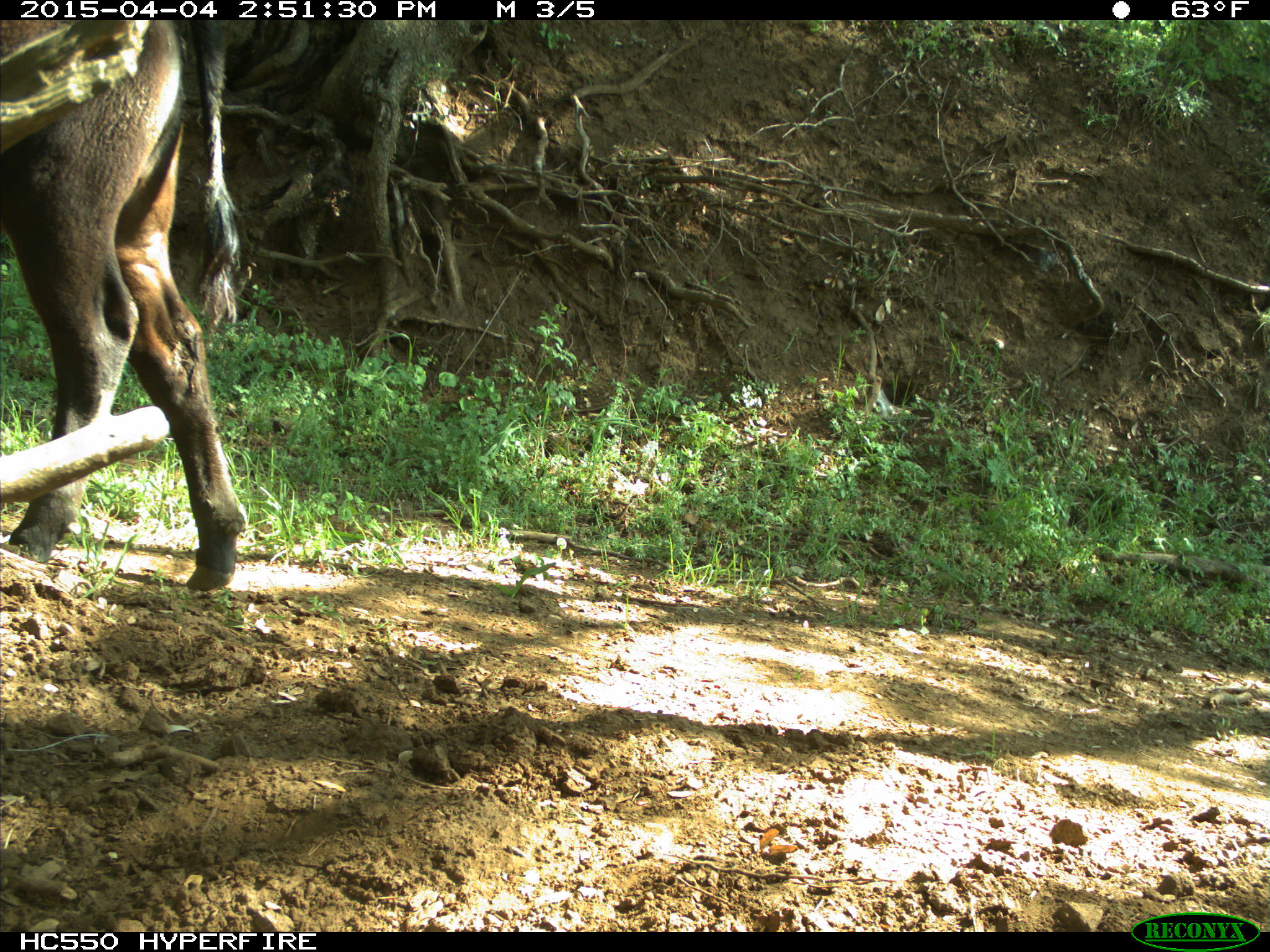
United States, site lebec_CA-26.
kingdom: Animalia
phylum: Chordata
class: Mammalia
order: Artiodactyla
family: Bovidae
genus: Bos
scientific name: Bos taurus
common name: domestic cow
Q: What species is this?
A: Bos taurus (domestic cow).